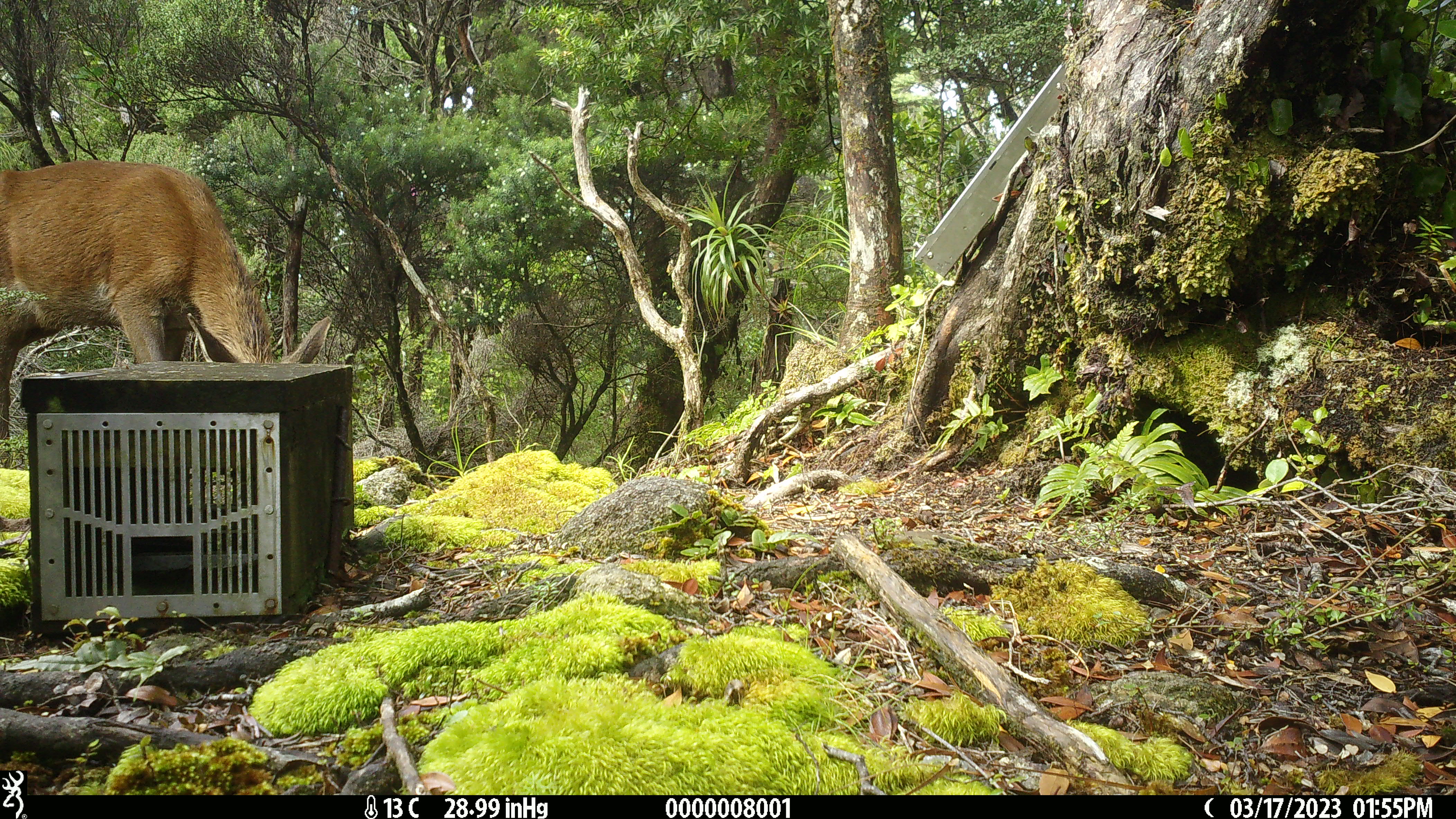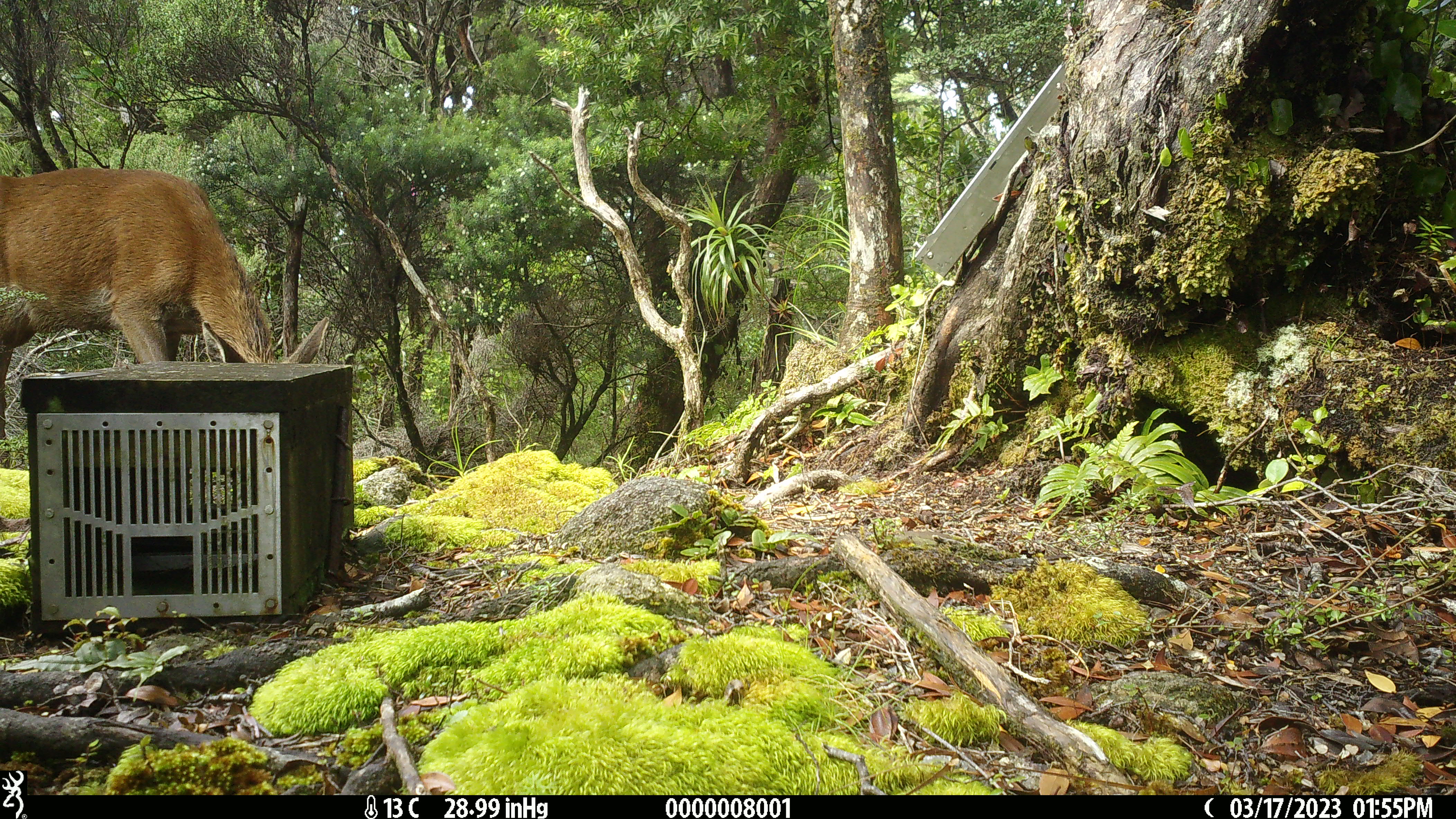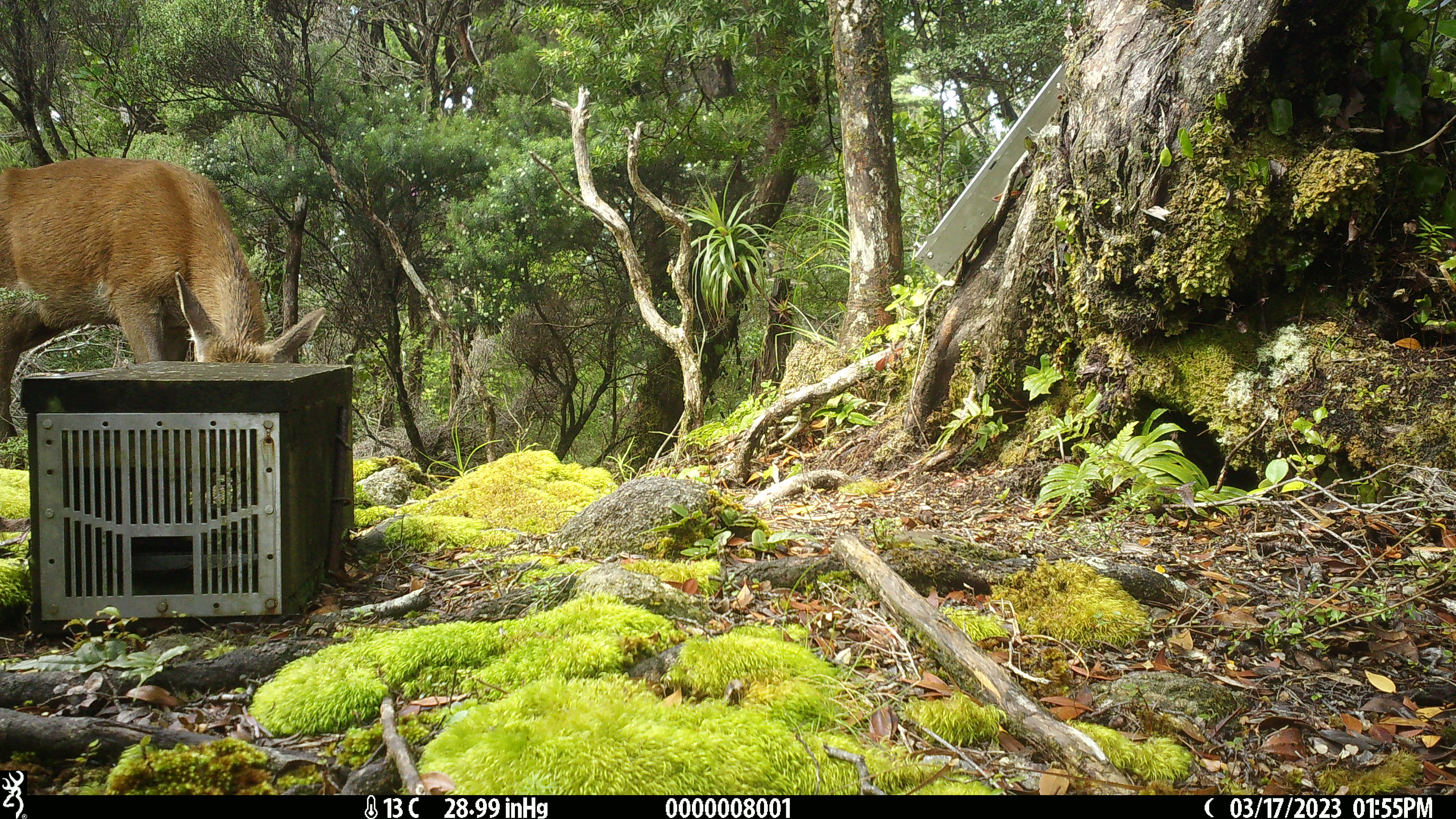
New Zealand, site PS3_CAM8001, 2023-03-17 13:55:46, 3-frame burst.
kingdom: Animalia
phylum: Chordata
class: Mammalia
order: Artiodactyla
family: Cervidae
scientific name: Cervidae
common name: deer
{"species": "deer (Cervidae)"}